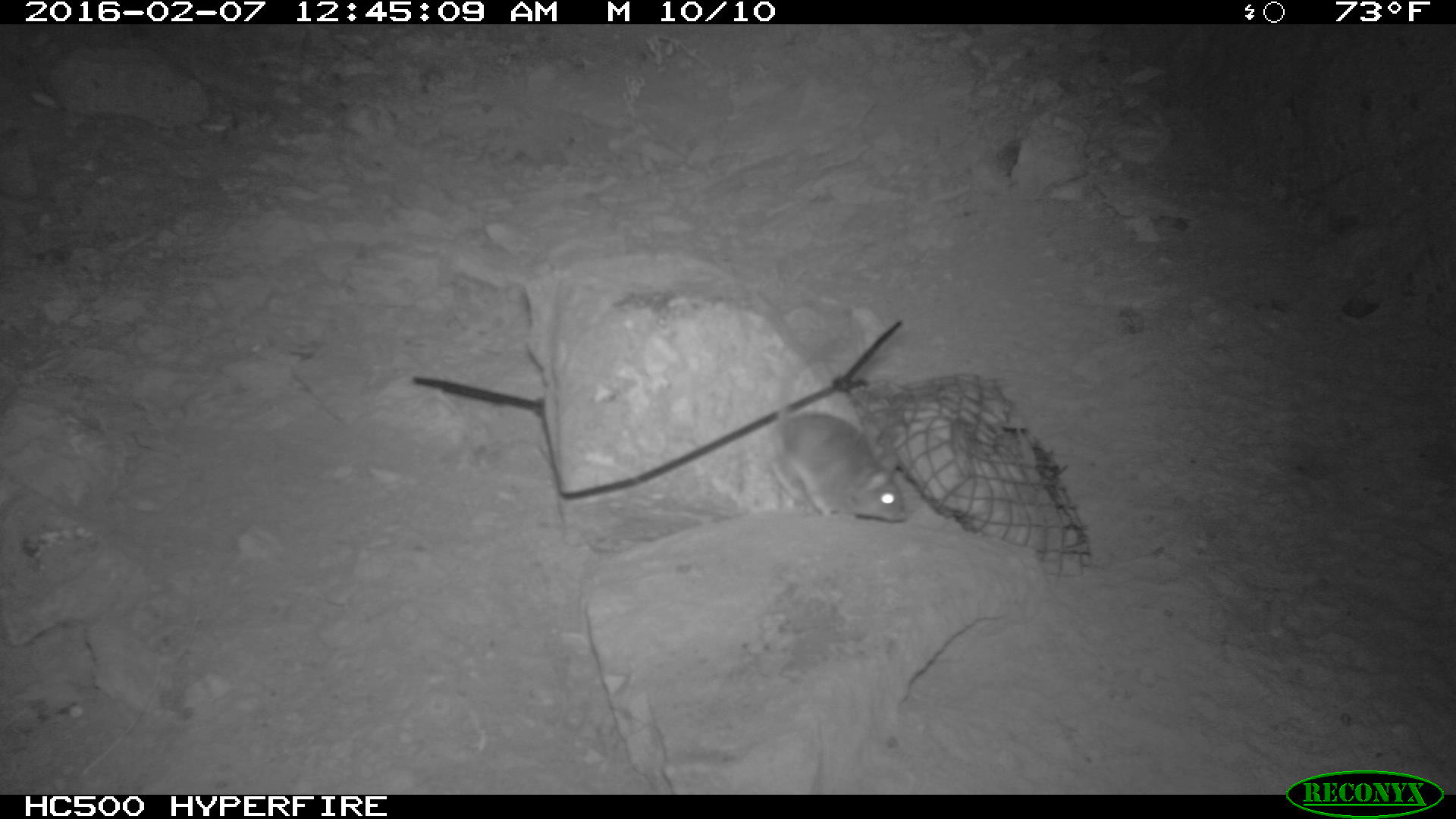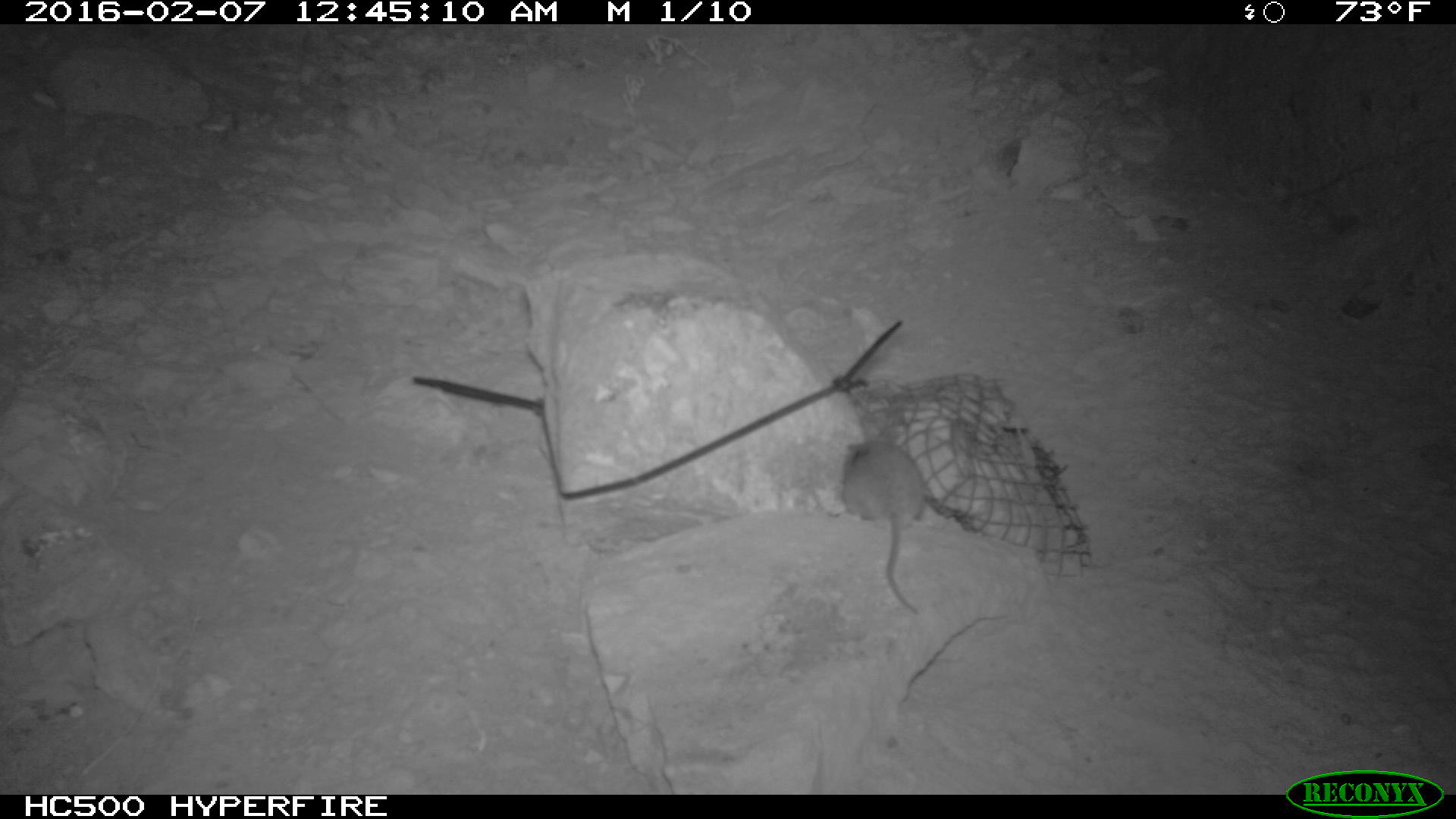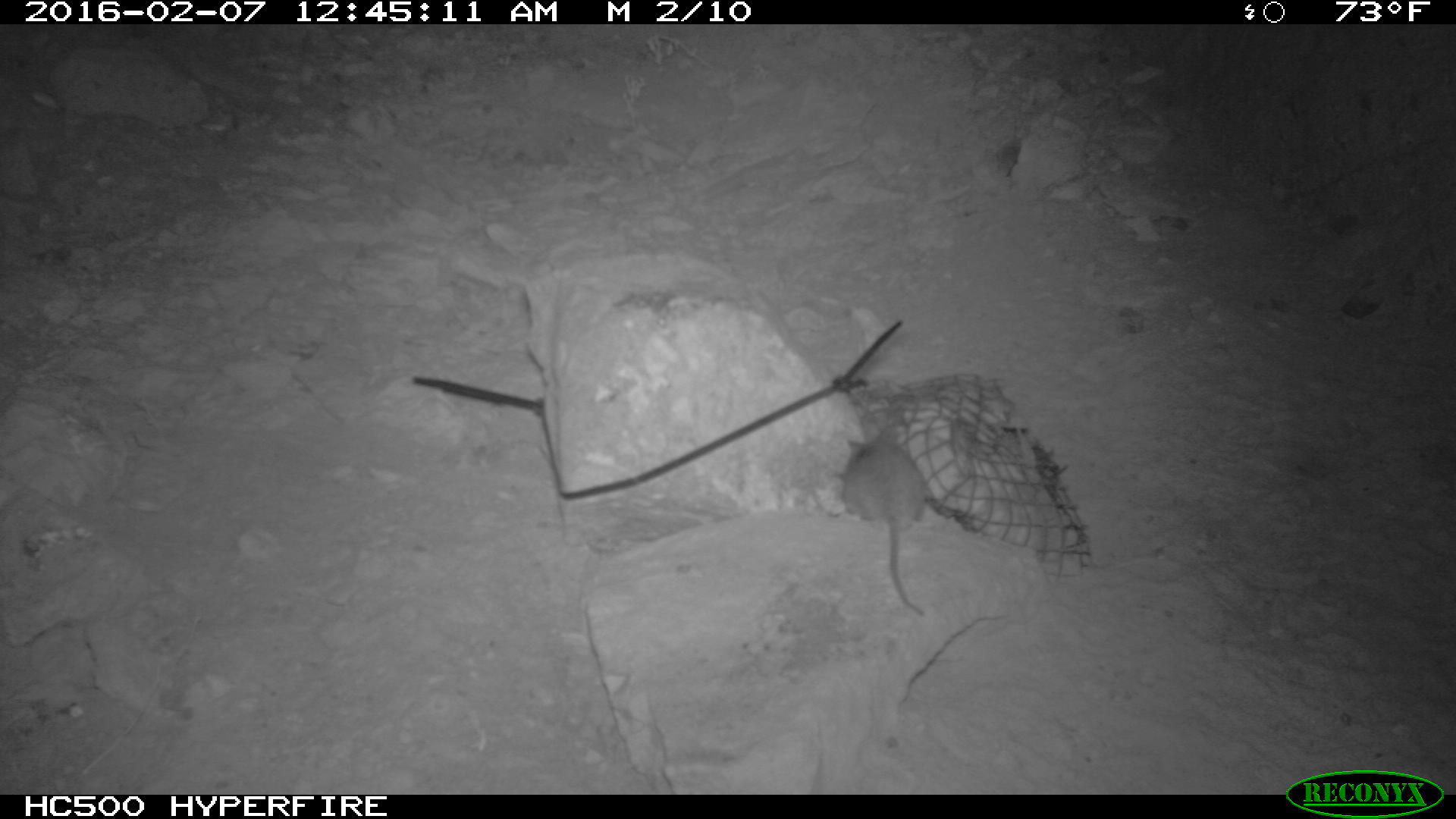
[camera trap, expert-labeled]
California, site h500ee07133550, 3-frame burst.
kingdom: Animalia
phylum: Chordata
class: Mammalia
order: Rodentia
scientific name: Rodentia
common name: rodent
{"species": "rodent (Rodentia)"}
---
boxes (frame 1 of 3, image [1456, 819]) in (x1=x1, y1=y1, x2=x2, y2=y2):
rodent: (x1=771, y1=353, x2=908, y2=521)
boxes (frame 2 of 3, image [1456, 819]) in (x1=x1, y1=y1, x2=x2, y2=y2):
rodent: (x1=844, y1=431, x2=927, y2=623)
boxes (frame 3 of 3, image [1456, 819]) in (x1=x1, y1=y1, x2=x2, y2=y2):
rodent: (x1=842, y1=422, x2=924, y2=614)